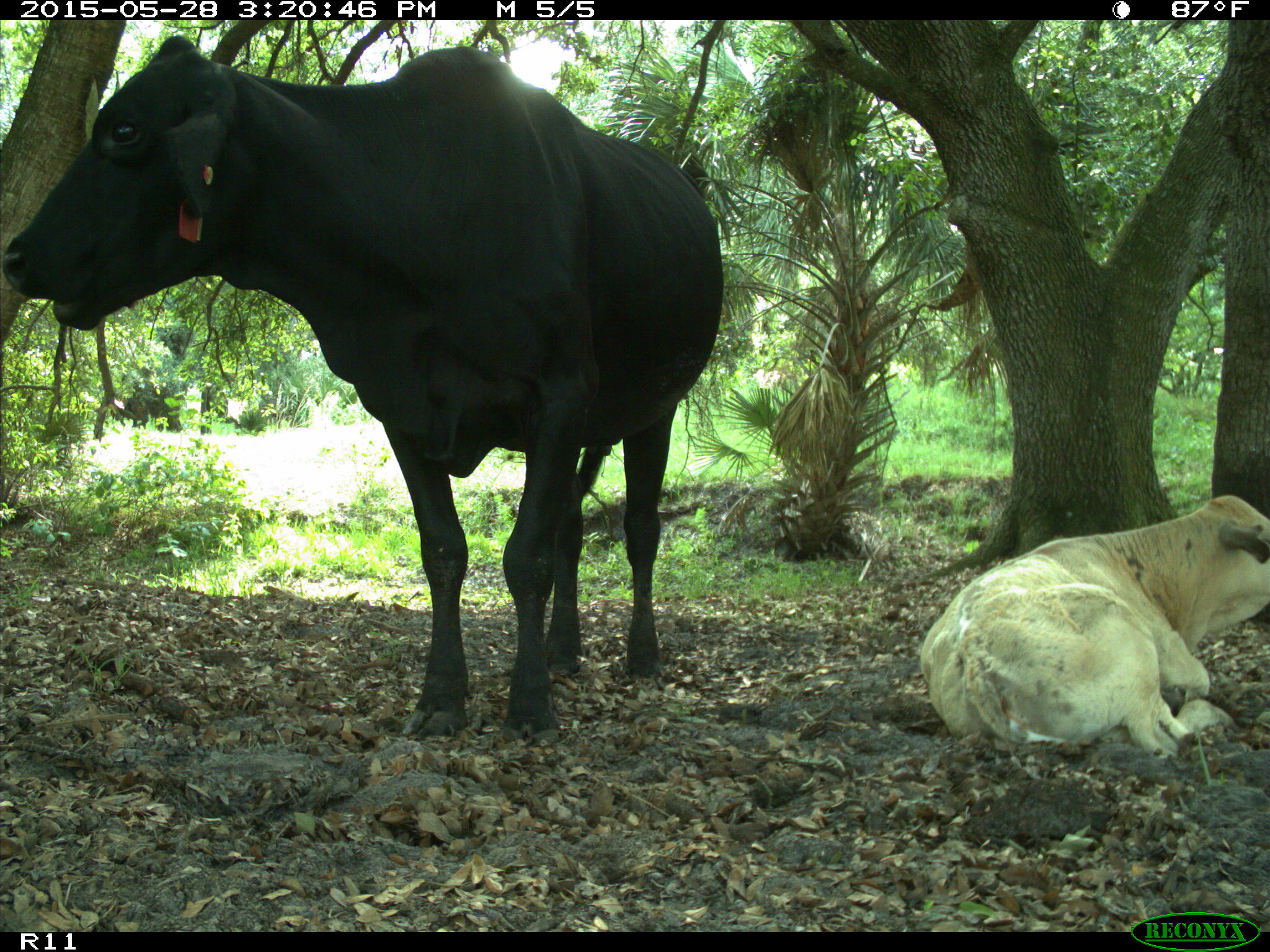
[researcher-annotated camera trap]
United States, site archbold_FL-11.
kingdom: Animalia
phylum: Chordata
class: Mammalia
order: Artiodactyla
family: Bovidae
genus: Bos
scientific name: Bos taurus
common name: domestic cow